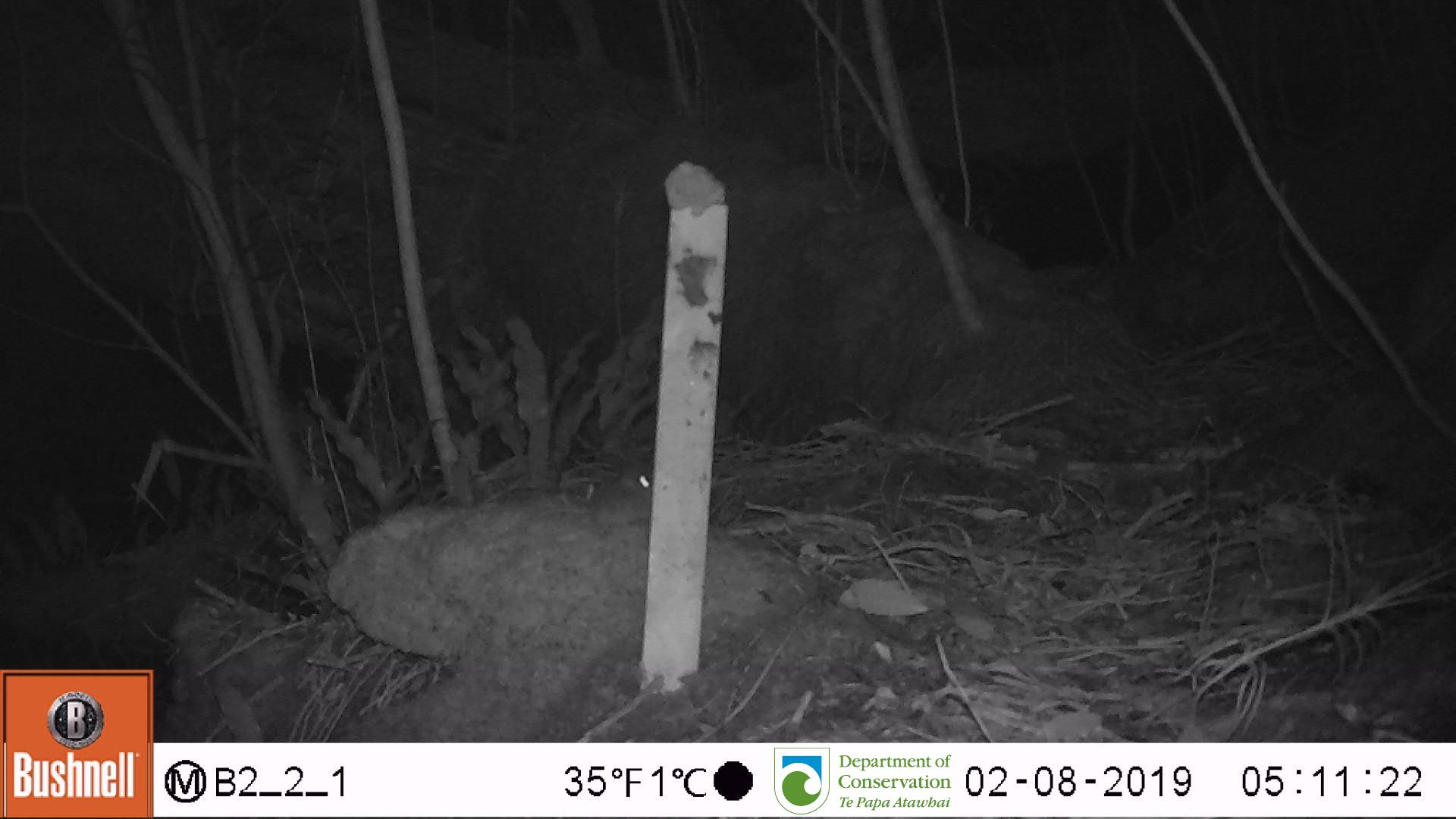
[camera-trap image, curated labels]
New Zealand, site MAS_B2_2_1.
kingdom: Animalia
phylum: Chordata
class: Mammalia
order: Rodentia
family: Muridae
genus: Mus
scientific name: Mus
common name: mouse